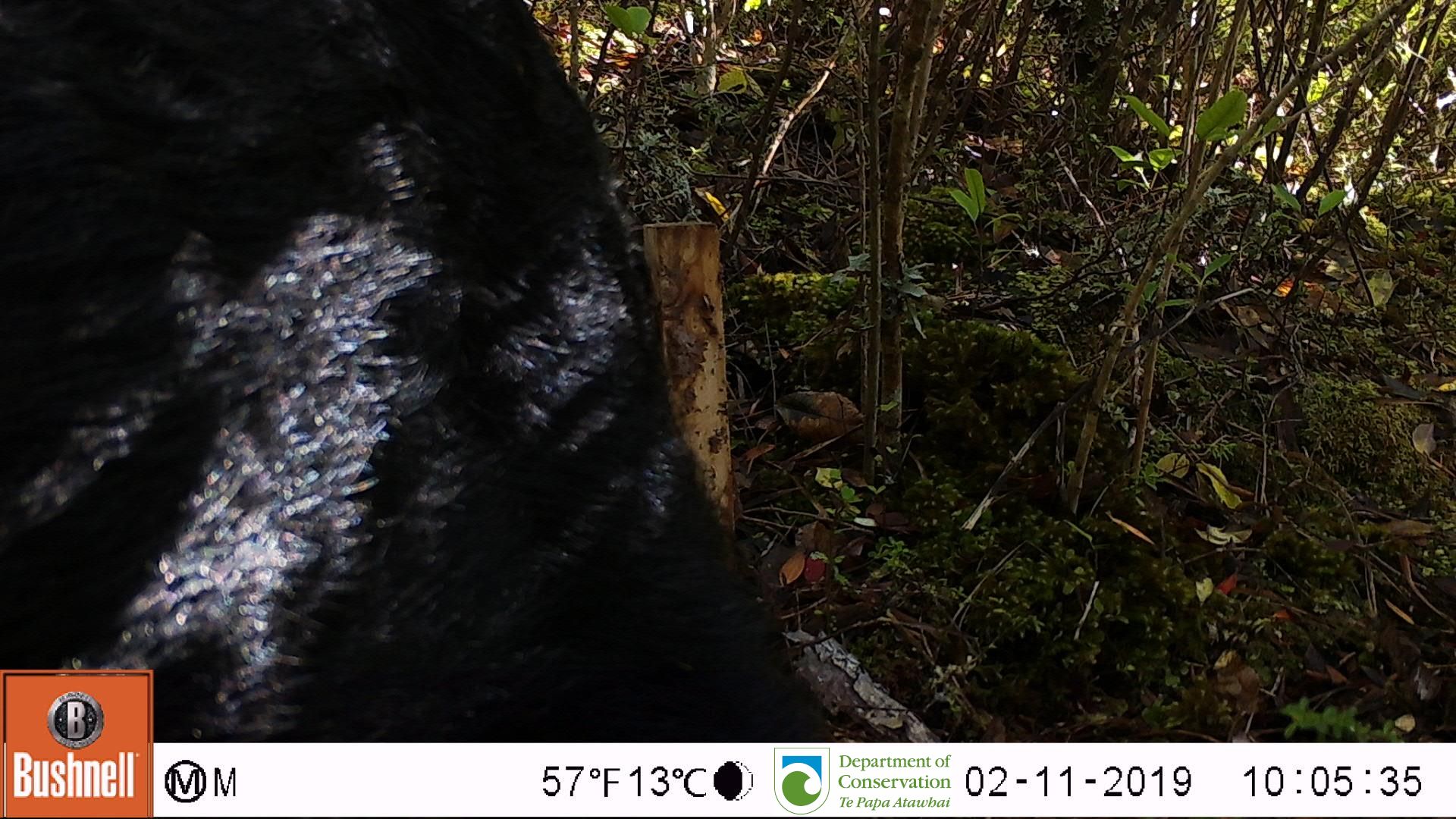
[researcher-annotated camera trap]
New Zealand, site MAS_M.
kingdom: Animalia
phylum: Chordata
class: Mammalia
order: Artiodactyla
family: Suidae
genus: Sus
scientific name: Sus scrofa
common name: pig